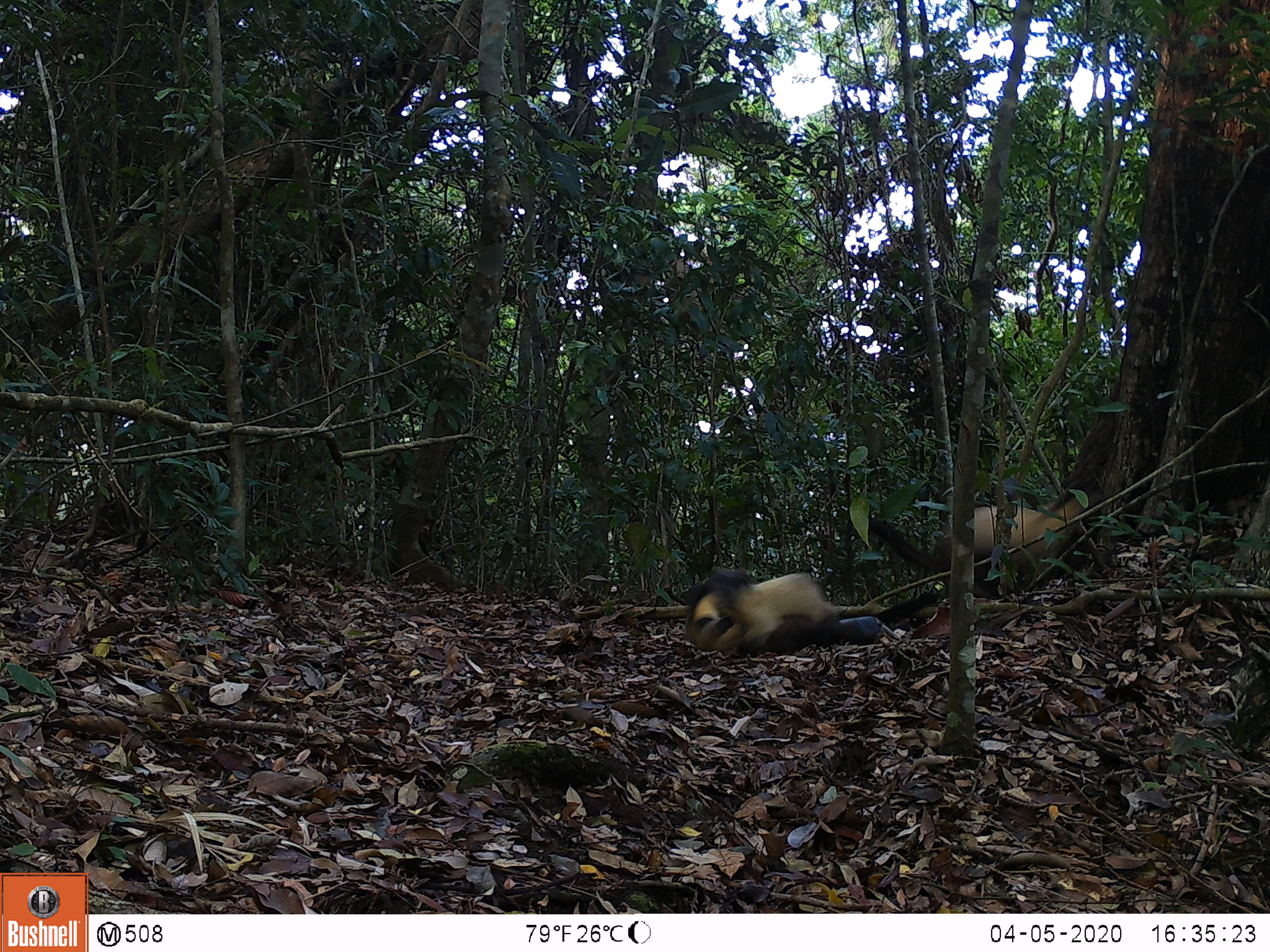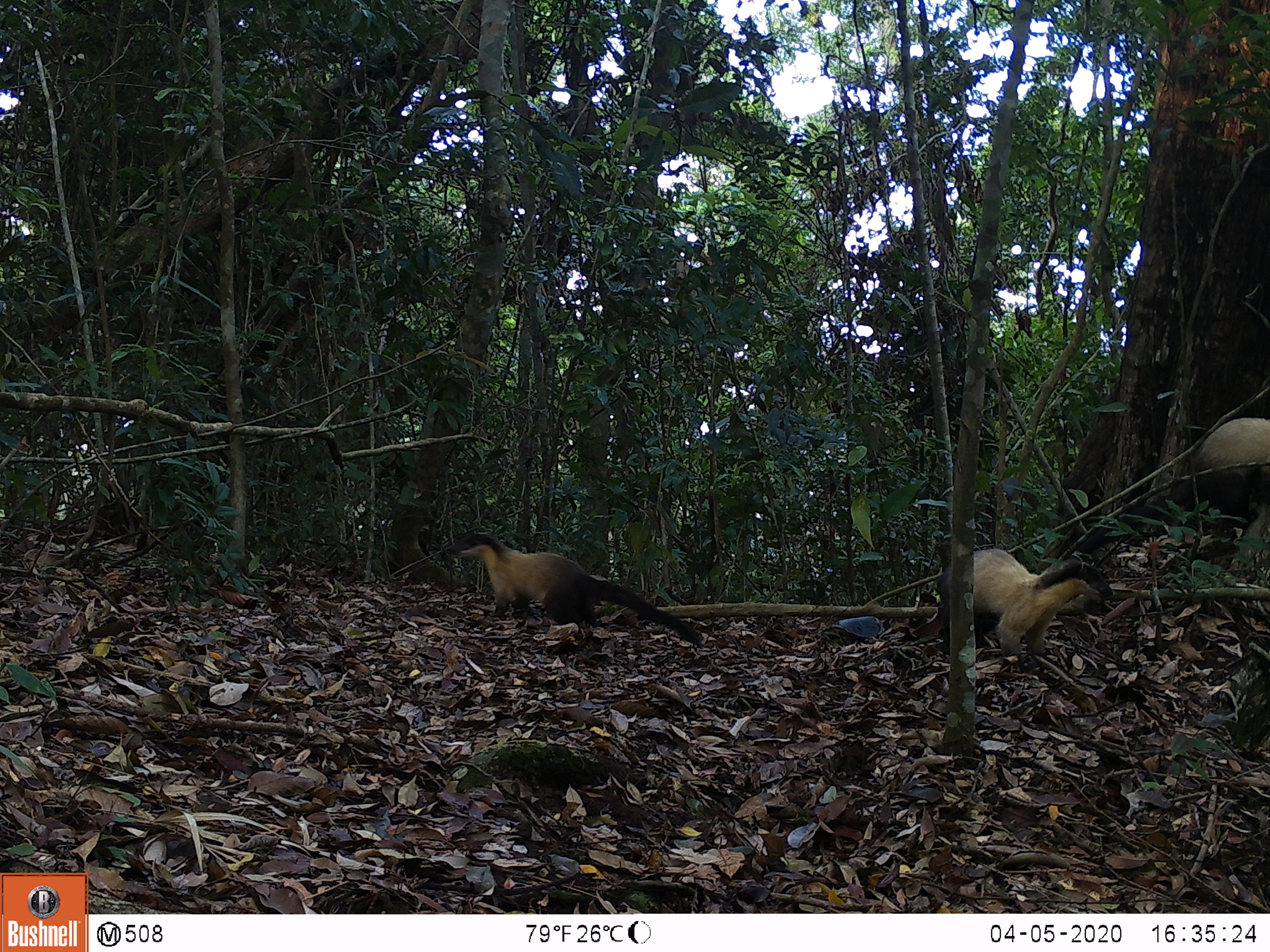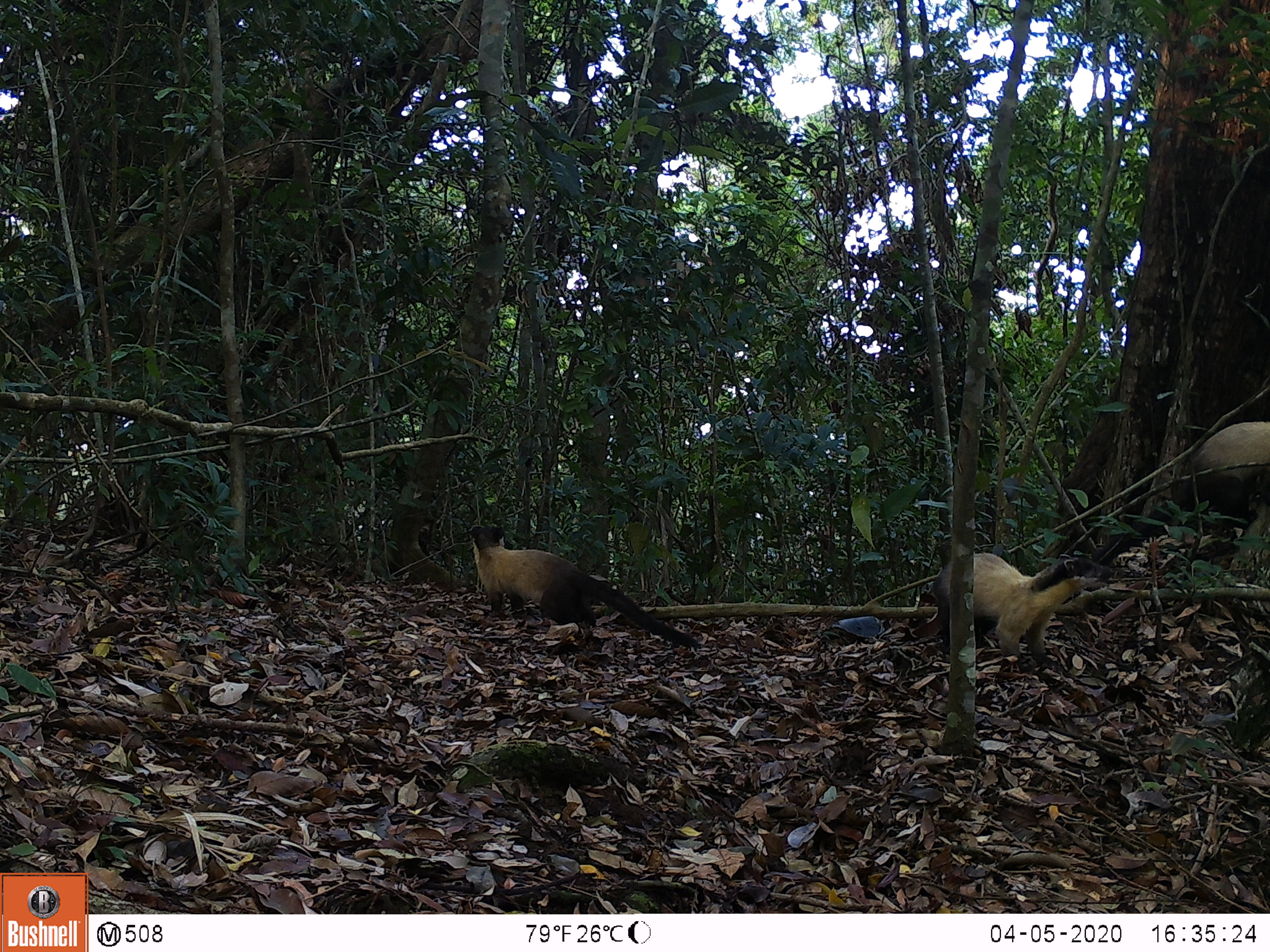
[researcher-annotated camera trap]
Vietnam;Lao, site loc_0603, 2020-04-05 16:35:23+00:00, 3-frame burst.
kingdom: Animalia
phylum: Chordata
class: Mammalia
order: Carnivora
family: Mustelidae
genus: Martes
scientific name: Martes flavigula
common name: yellow-throated marten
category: yellow throated marten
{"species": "yellow throated marten (yellow-throated marten) (Martes flavigula)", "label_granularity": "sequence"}